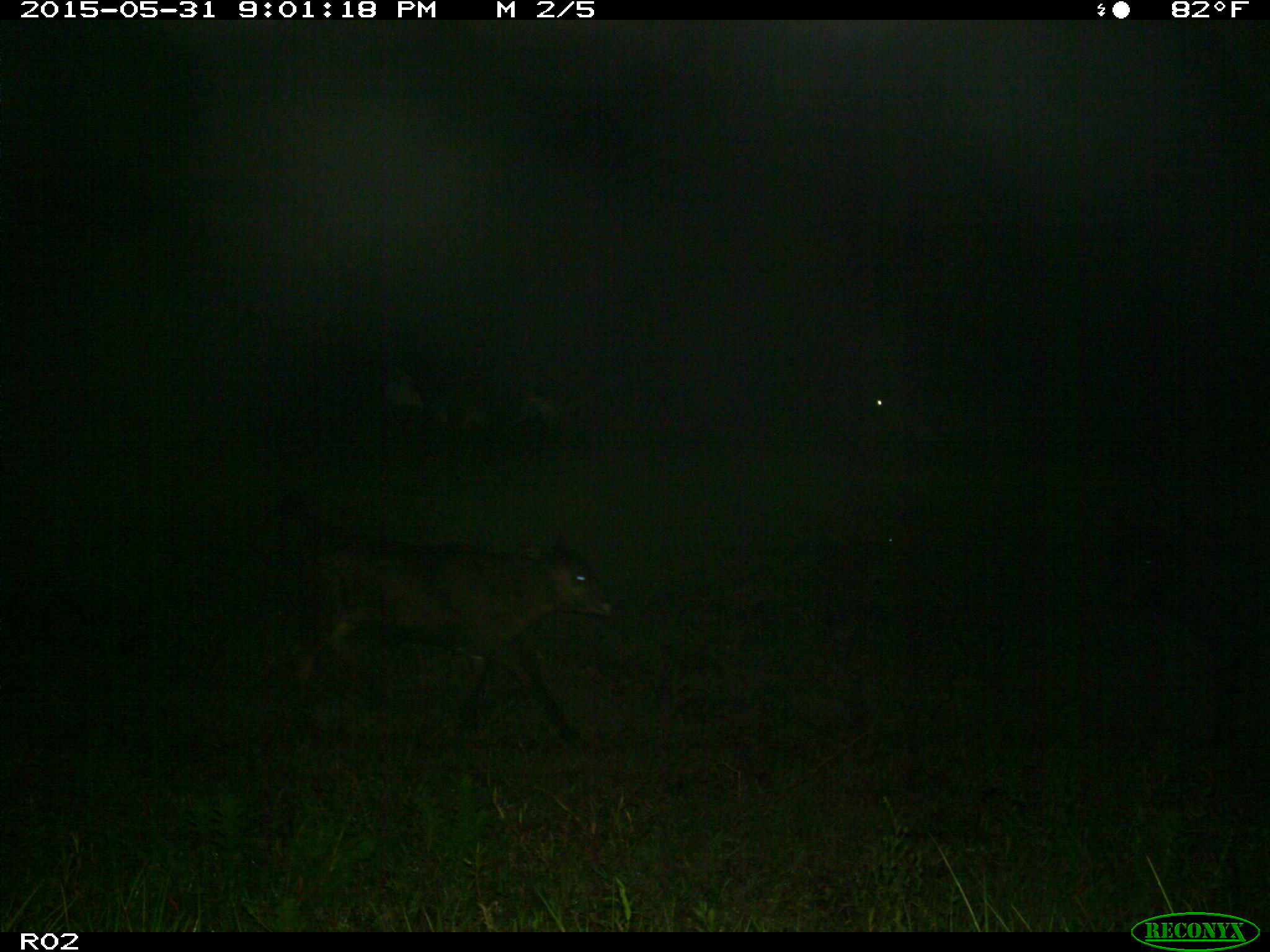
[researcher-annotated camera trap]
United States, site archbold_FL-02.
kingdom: Animalia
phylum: Chordata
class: Mammalia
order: Artiodactyla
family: Bovidae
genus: Bos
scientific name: Bos taurus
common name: domestic cow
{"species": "Bos taurus (domestic cow)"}